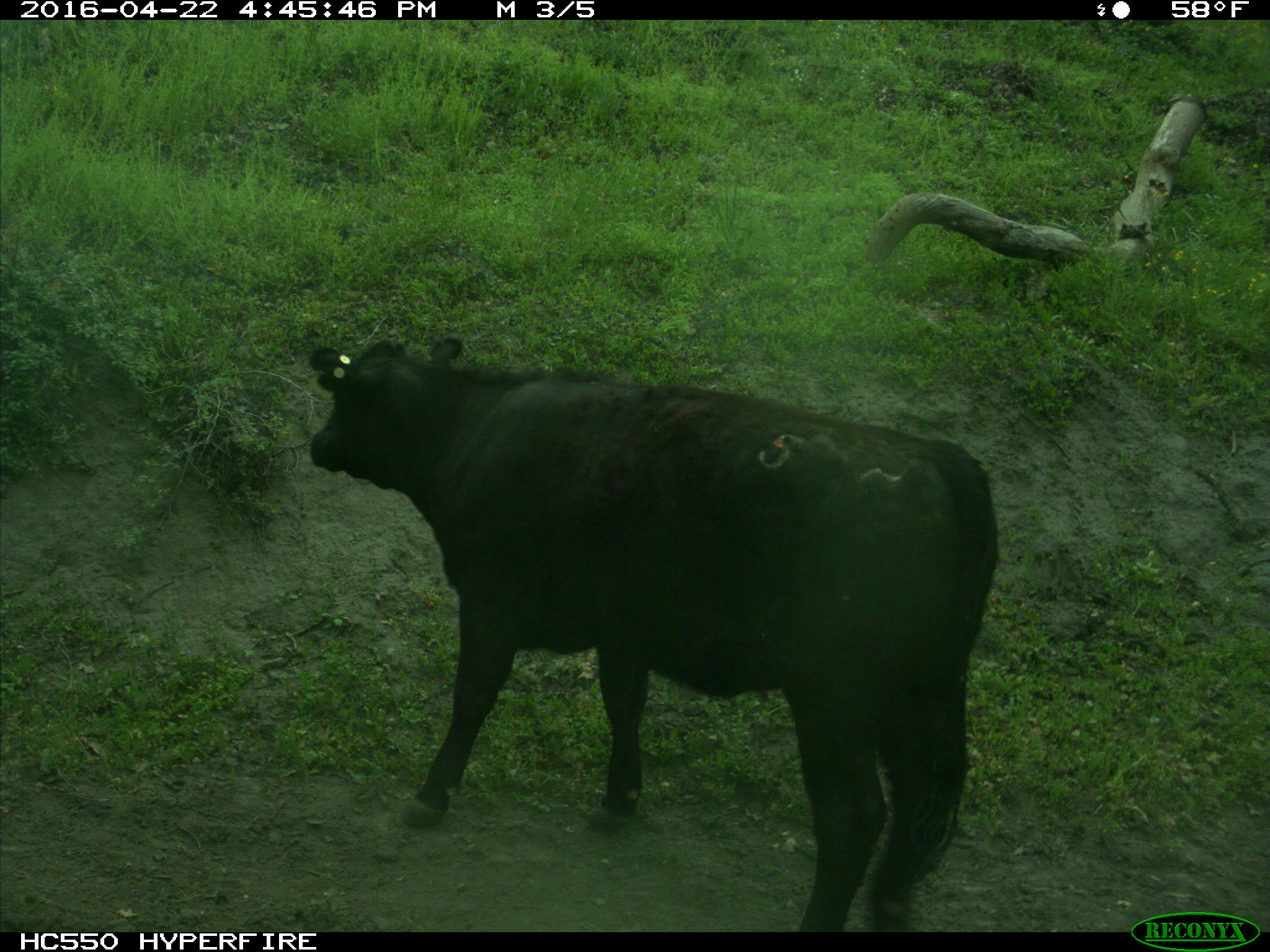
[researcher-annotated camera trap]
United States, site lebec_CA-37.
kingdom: Animalia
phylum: Chordata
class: Mammalia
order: Artiodactyla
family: Bovidae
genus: Bos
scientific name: Bos taurus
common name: domestic cow